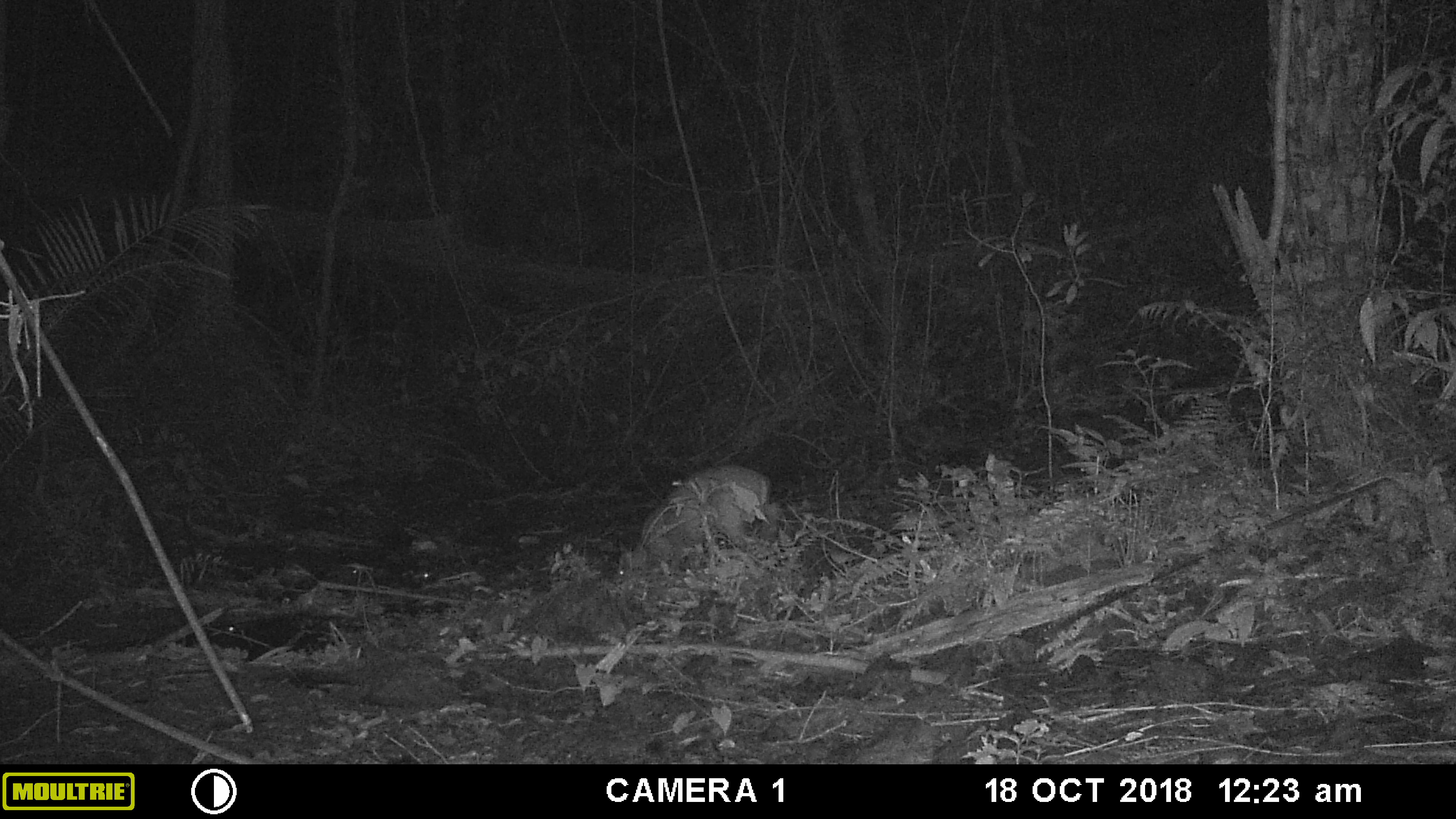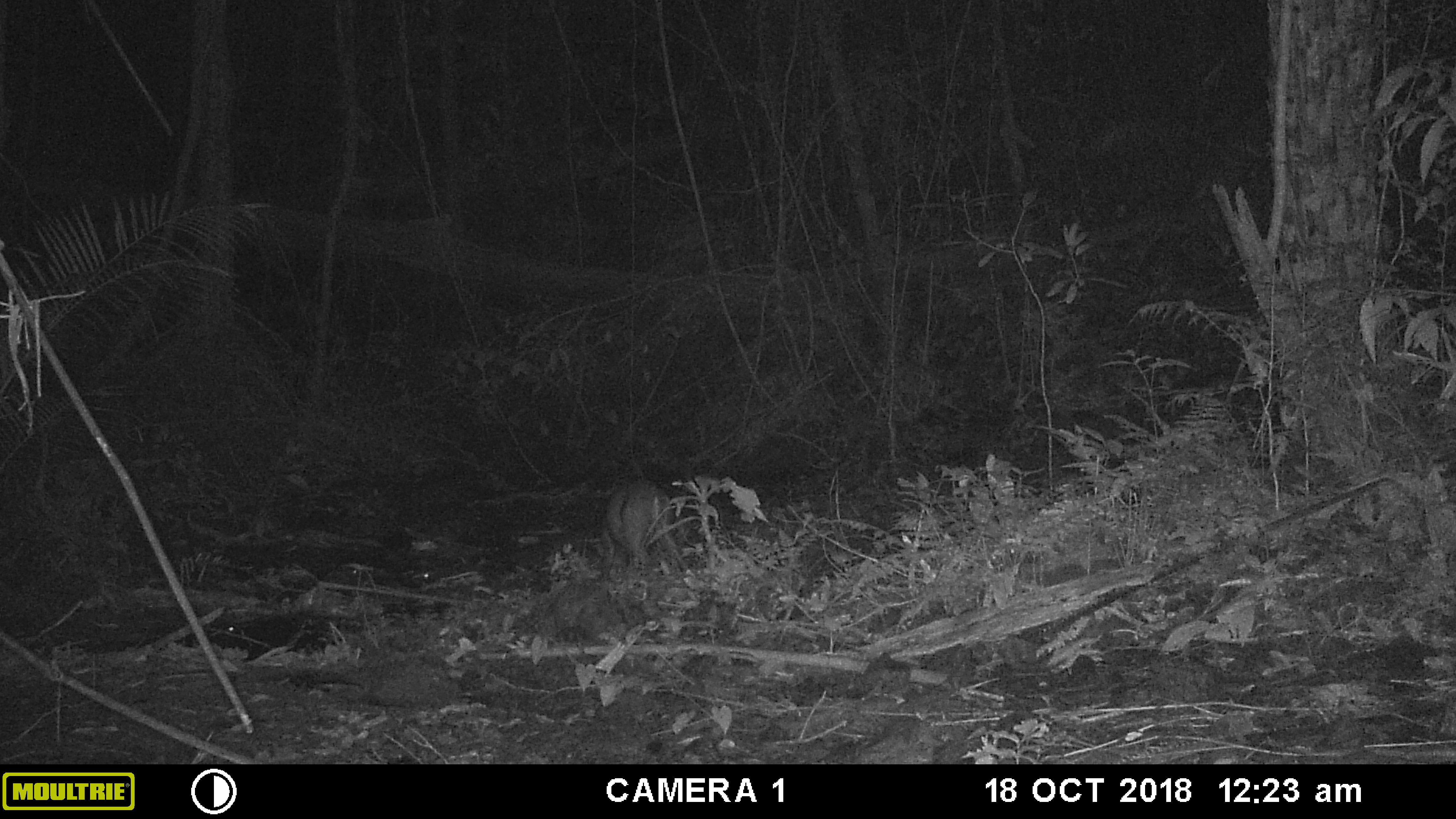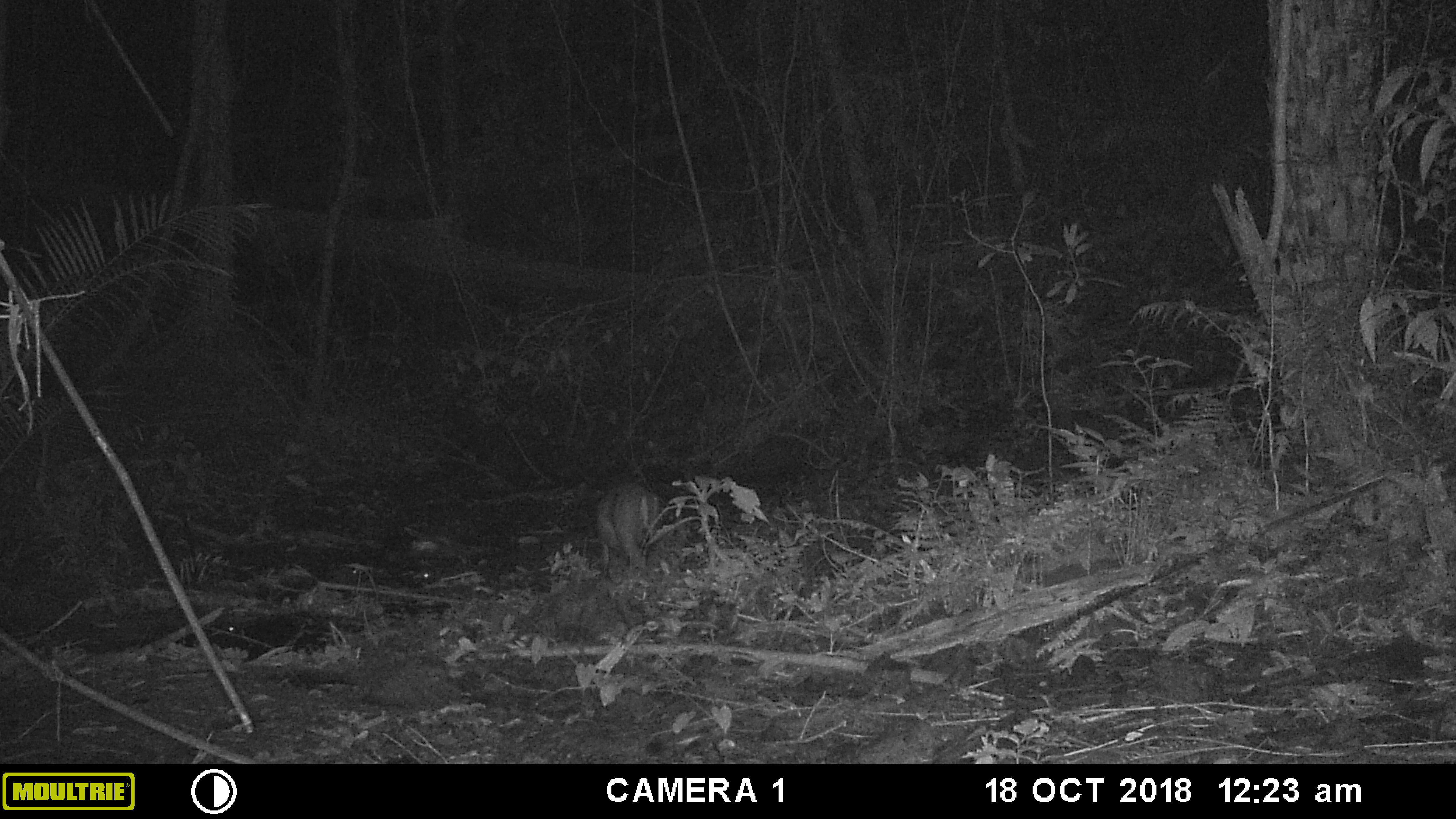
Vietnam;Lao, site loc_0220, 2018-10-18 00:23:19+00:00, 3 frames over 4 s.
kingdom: Animalia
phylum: Chordata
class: Mammalia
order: Artiodactyla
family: Cervidae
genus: Muntiacus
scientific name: Muntiacus rooseveltorum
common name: roosevelt's muntjac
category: roosevelts muntjac group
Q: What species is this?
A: Roosevelts muntjac group (roosevelt's muntjac) (Muntiacus rooseveltorum).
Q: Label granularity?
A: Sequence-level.